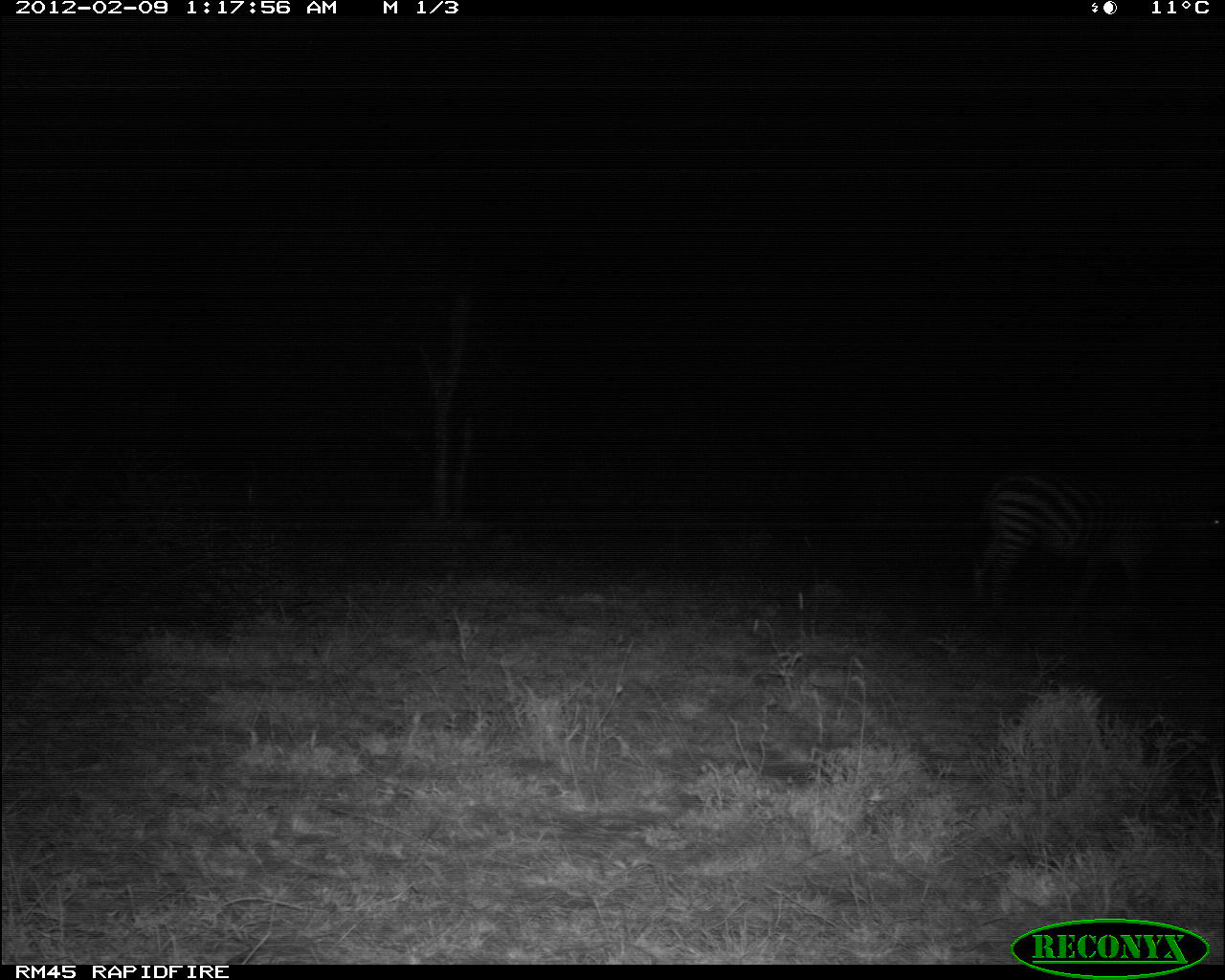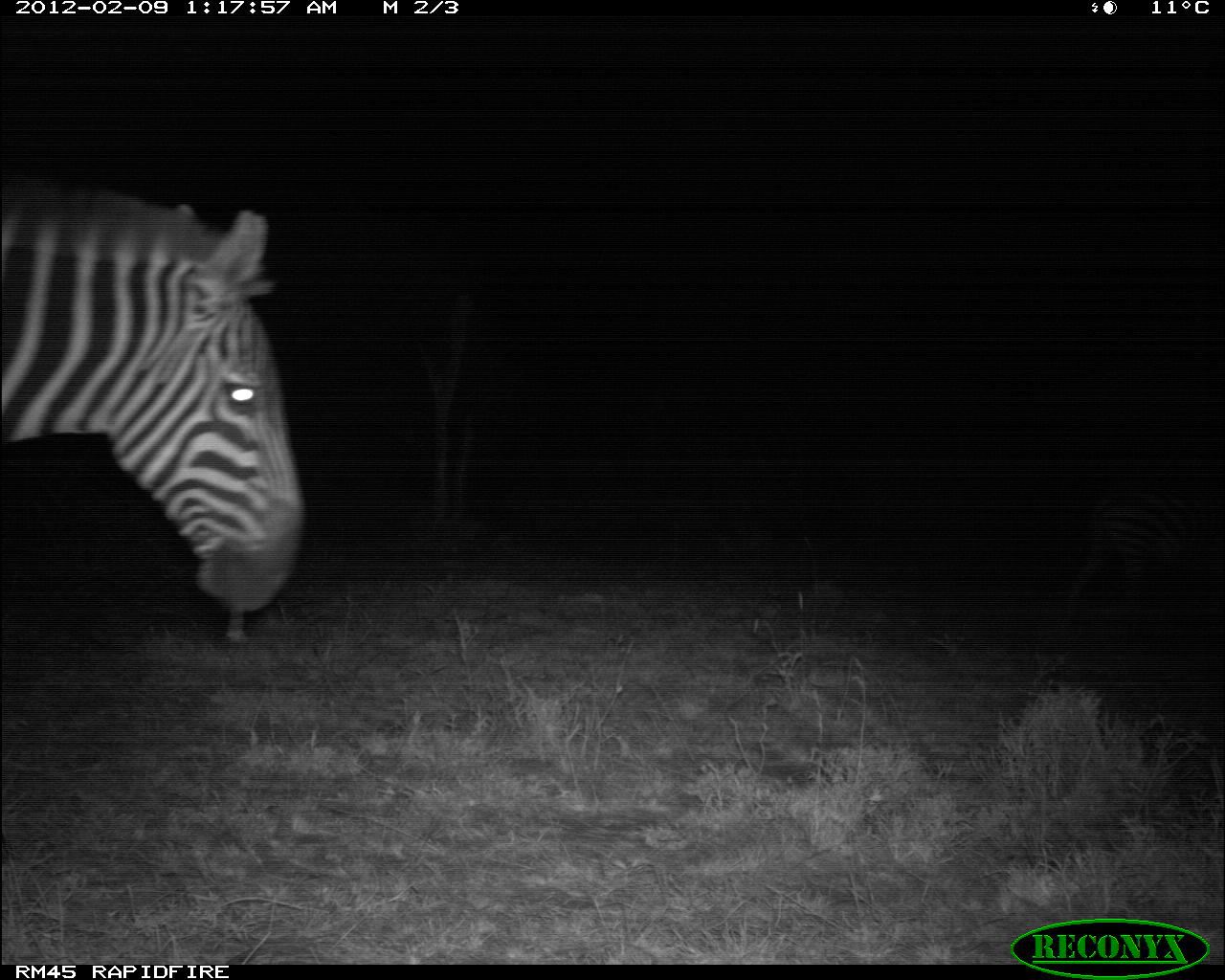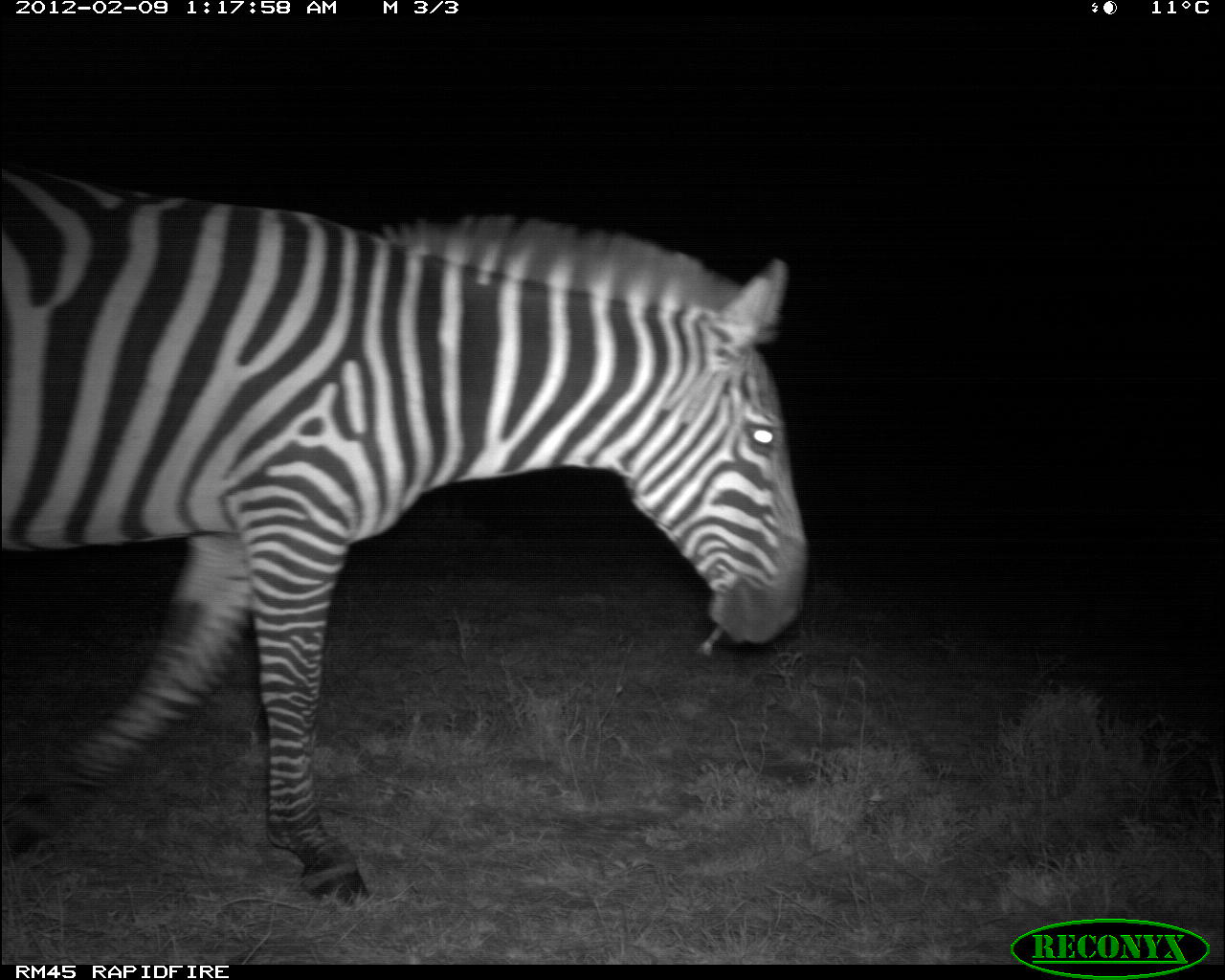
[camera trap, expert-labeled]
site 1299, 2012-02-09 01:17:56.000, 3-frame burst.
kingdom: Animalia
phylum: Chordata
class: Mammalia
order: Perissodactyla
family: Equidae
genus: Equus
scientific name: Equus quagga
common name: plains zebra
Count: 1.